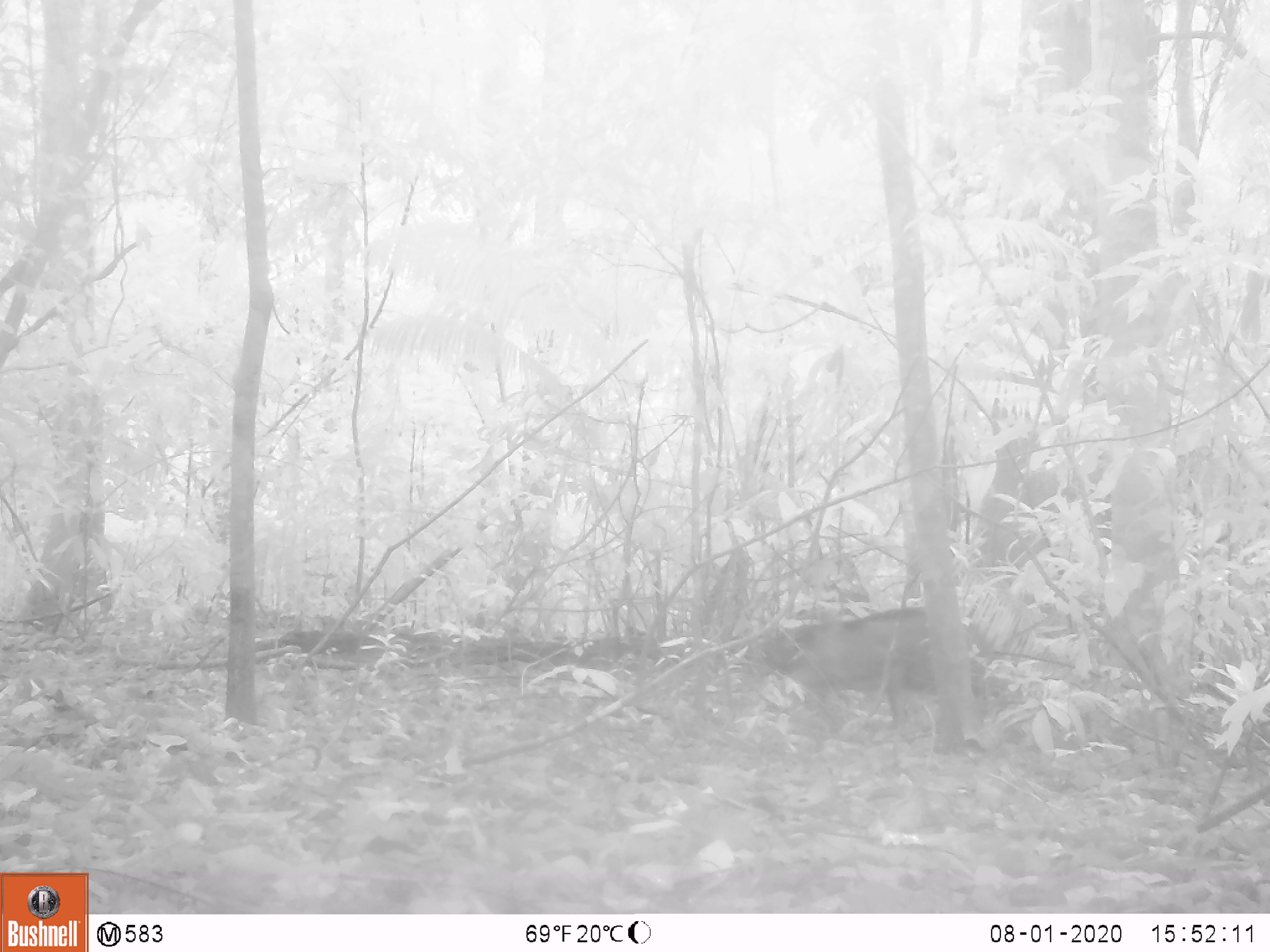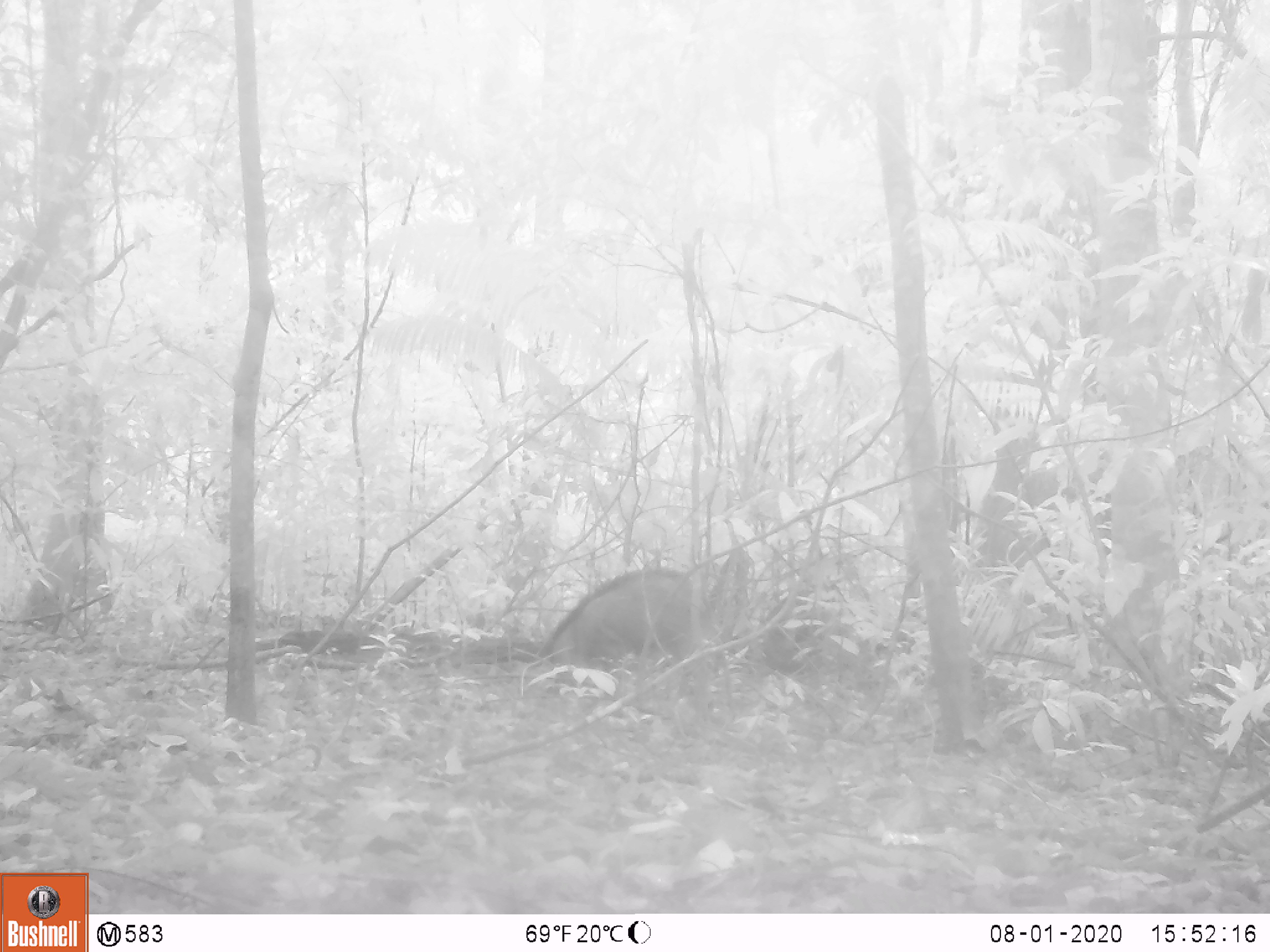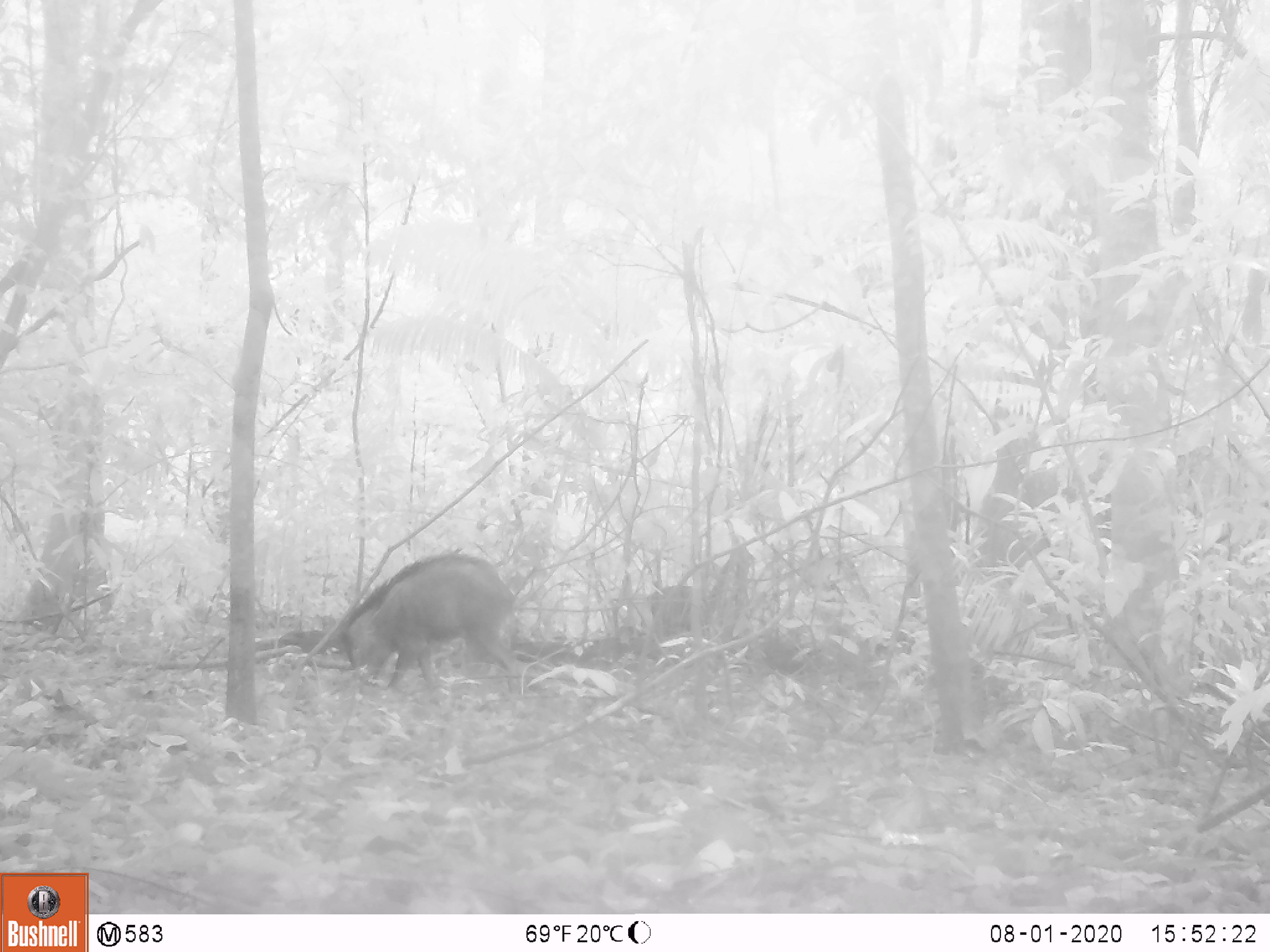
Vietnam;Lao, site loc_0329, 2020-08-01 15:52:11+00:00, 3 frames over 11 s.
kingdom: Animalia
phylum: Chordata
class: Mammalia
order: Artiodactyla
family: Suidae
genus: Sus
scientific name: Sus scrofa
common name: eurasian wild pig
Eurasian wild pig (Sus scrofa). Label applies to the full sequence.